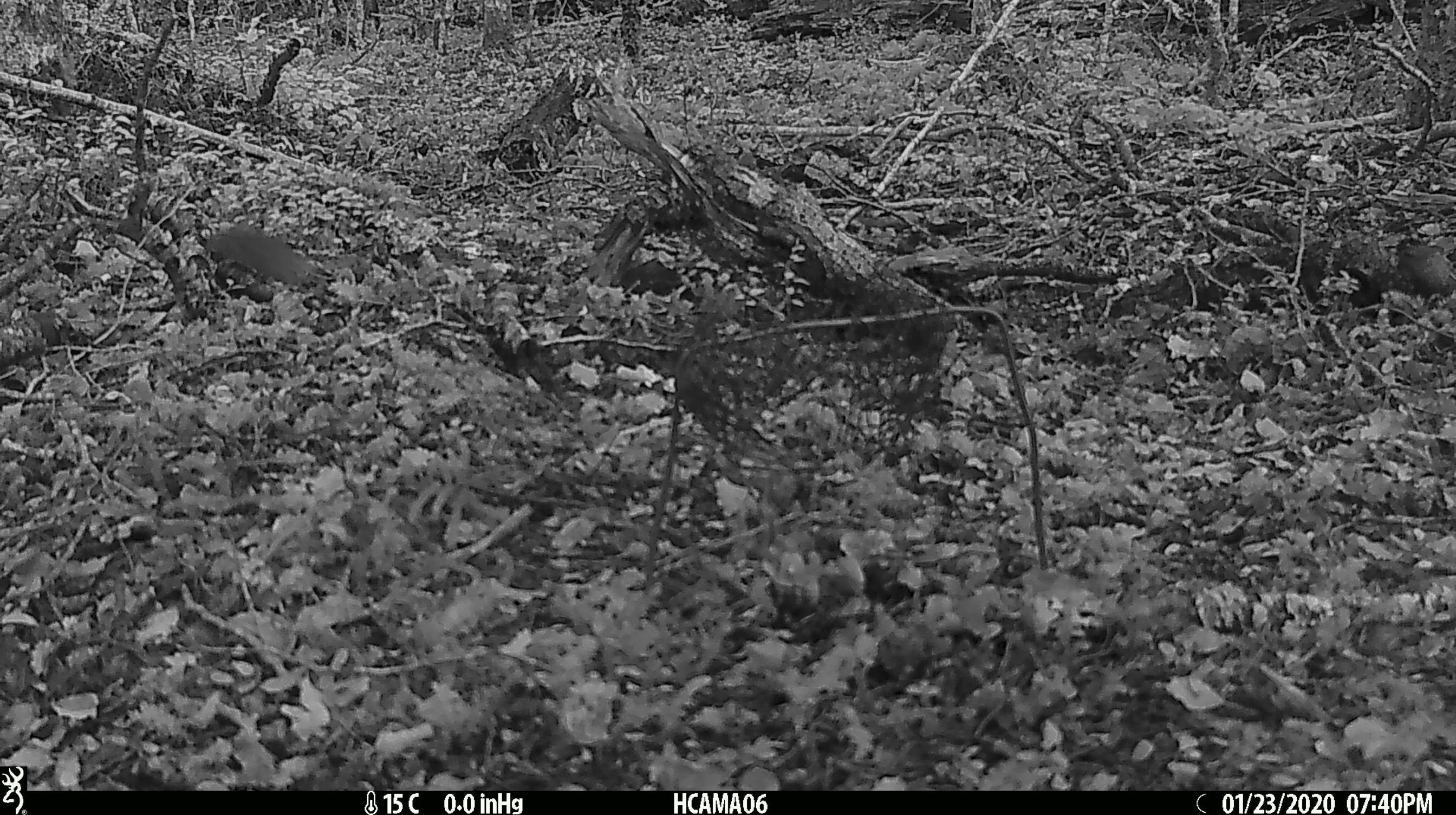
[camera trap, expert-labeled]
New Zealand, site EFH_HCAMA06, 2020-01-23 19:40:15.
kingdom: Animalia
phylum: Chordata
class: Mammalia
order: Rodentia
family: Muridae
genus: Mus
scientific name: Mus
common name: mouse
Mouse (Mus).